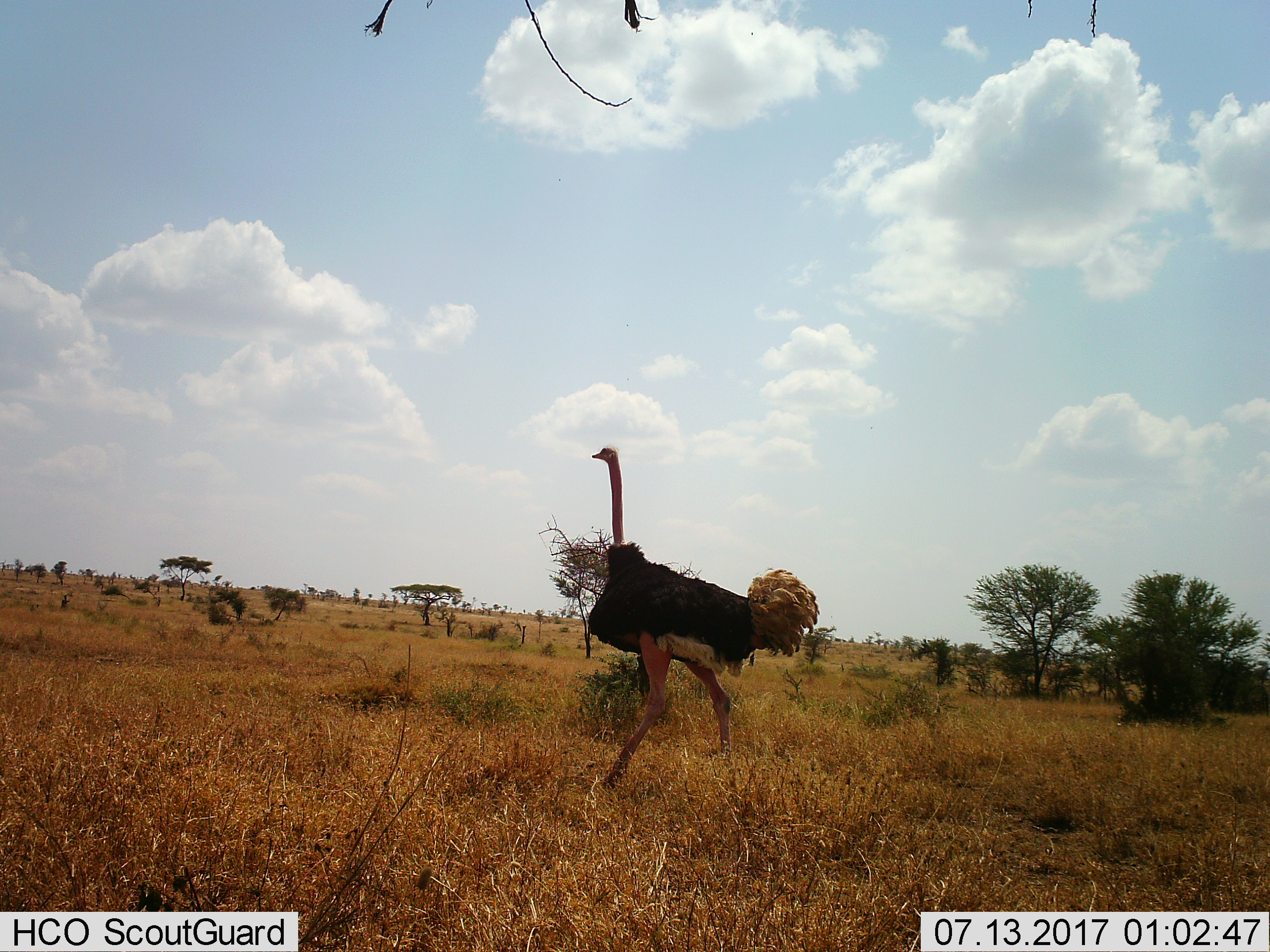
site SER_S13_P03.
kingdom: Animalia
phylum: Chordata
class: Aves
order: Struthioniformes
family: Struthionidae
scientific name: Struthionidae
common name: ostrich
Ostrich (Struthionidae), count 1. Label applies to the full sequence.